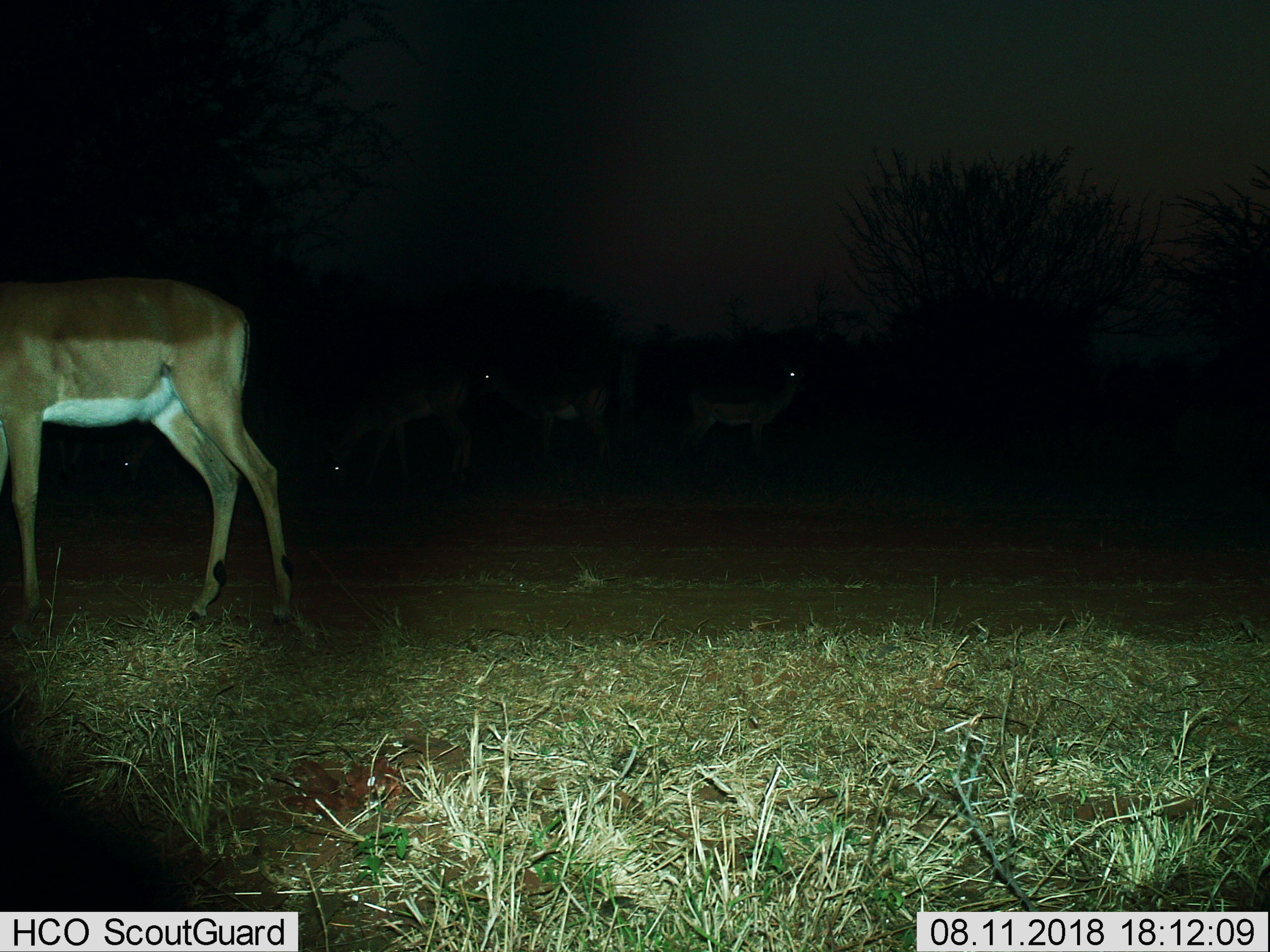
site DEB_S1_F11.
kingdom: Animalia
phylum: Chordata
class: Mammalia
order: Artiodactyla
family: Bovidae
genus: Aepyceros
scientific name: Aepyceros melampus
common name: impala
Impala (Aepyceros melampus), count 1. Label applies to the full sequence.